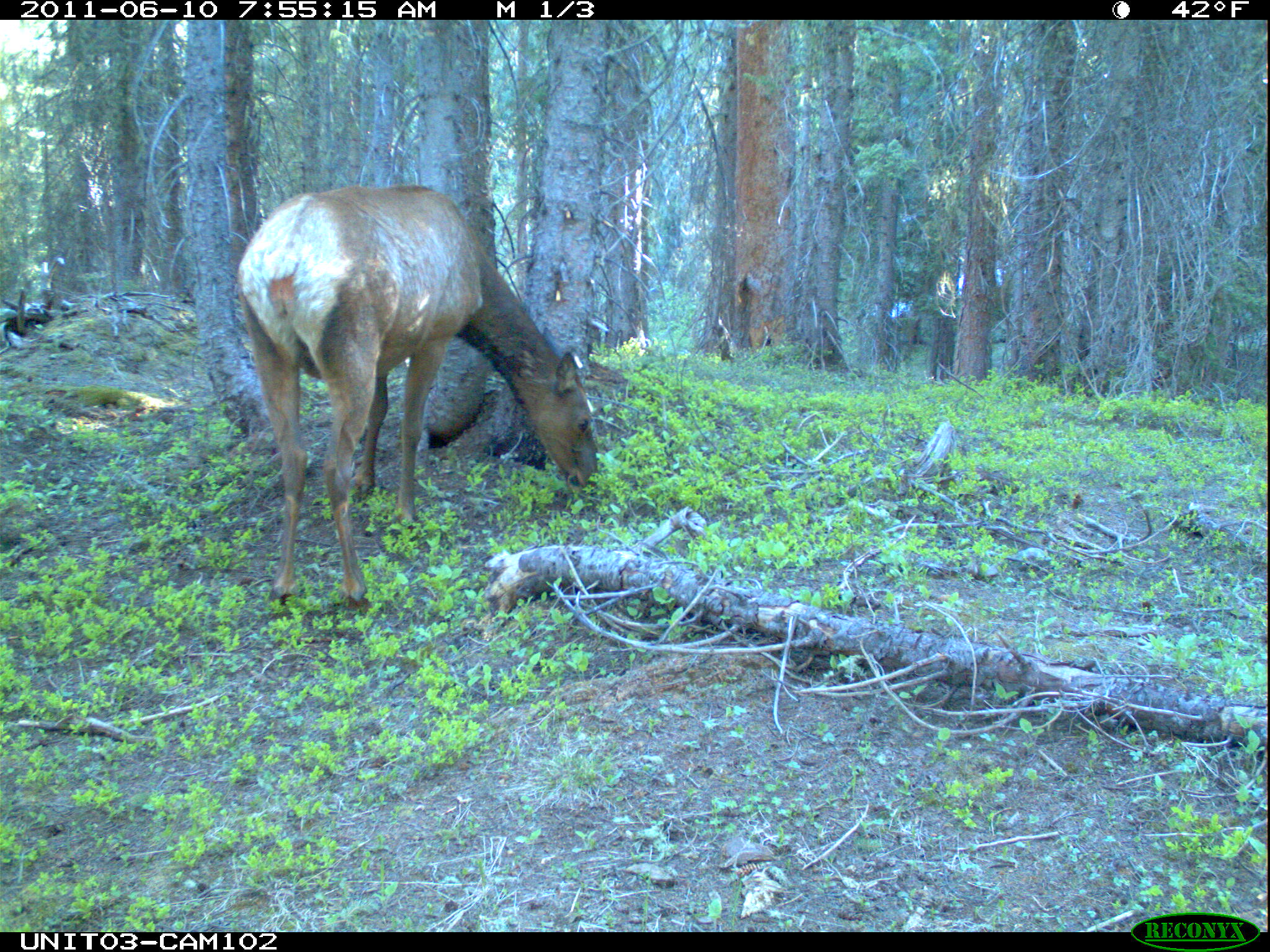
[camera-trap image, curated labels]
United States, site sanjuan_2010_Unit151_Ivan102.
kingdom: Animalia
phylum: Chordata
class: Mammalia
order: Artiodactyla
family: Cervidae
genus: Cervus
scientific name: Cervus elaphus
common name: red deer